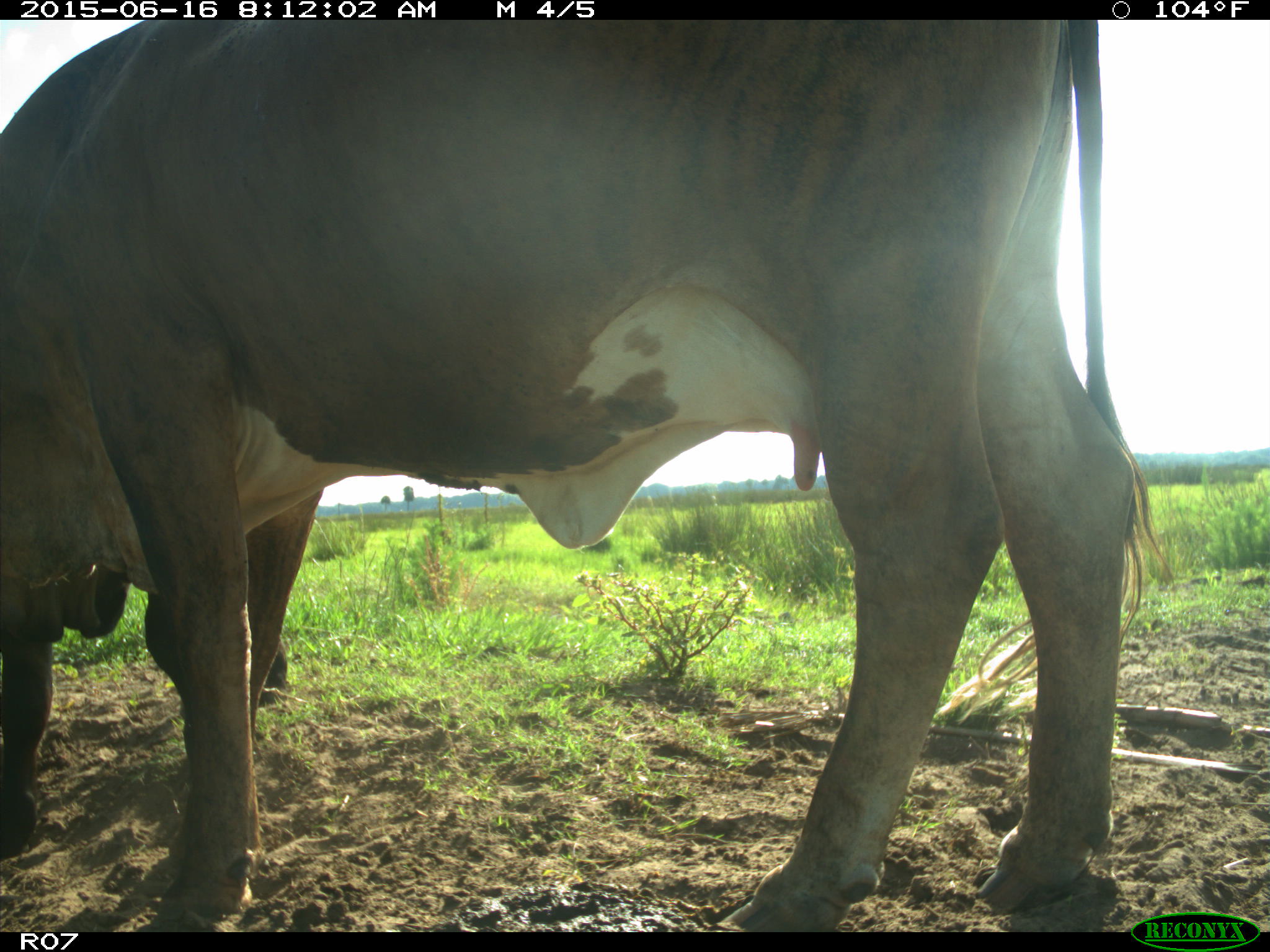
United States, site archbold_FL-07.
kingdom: Animalia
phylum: Chordata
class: Mammalia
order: Artiodactyla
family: Bovidae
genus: Bos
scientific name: Bos taurus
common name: domestic cow